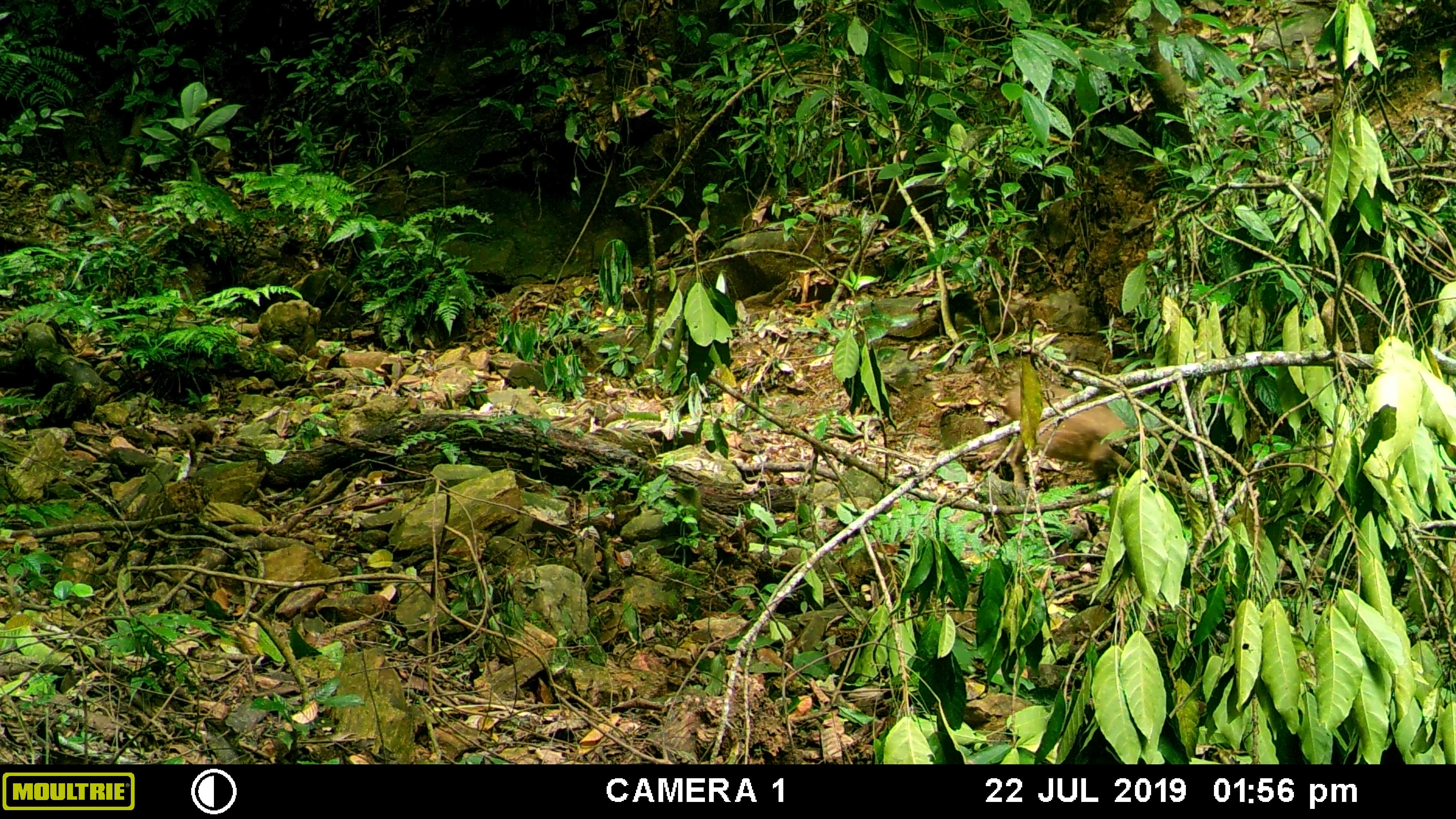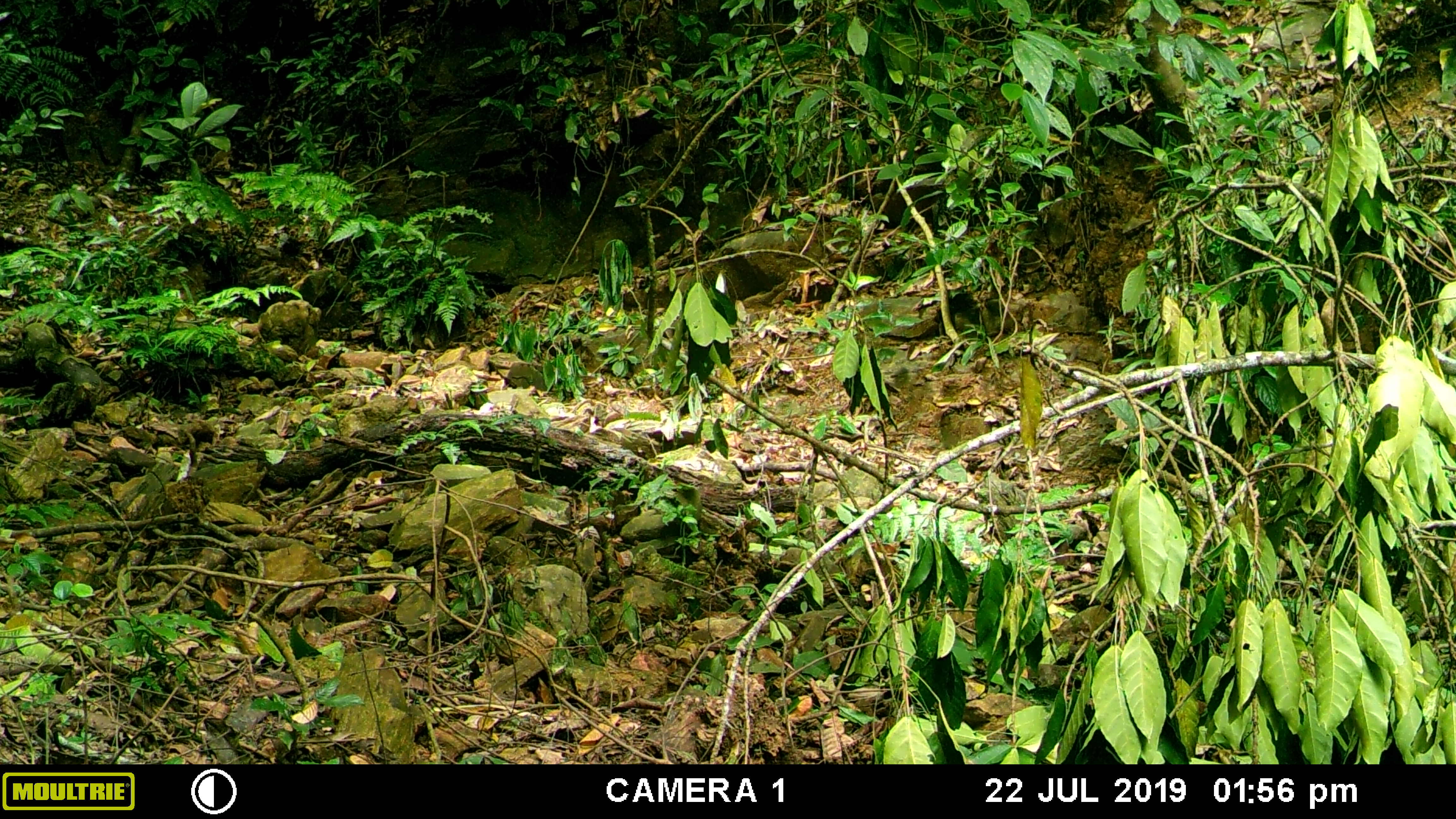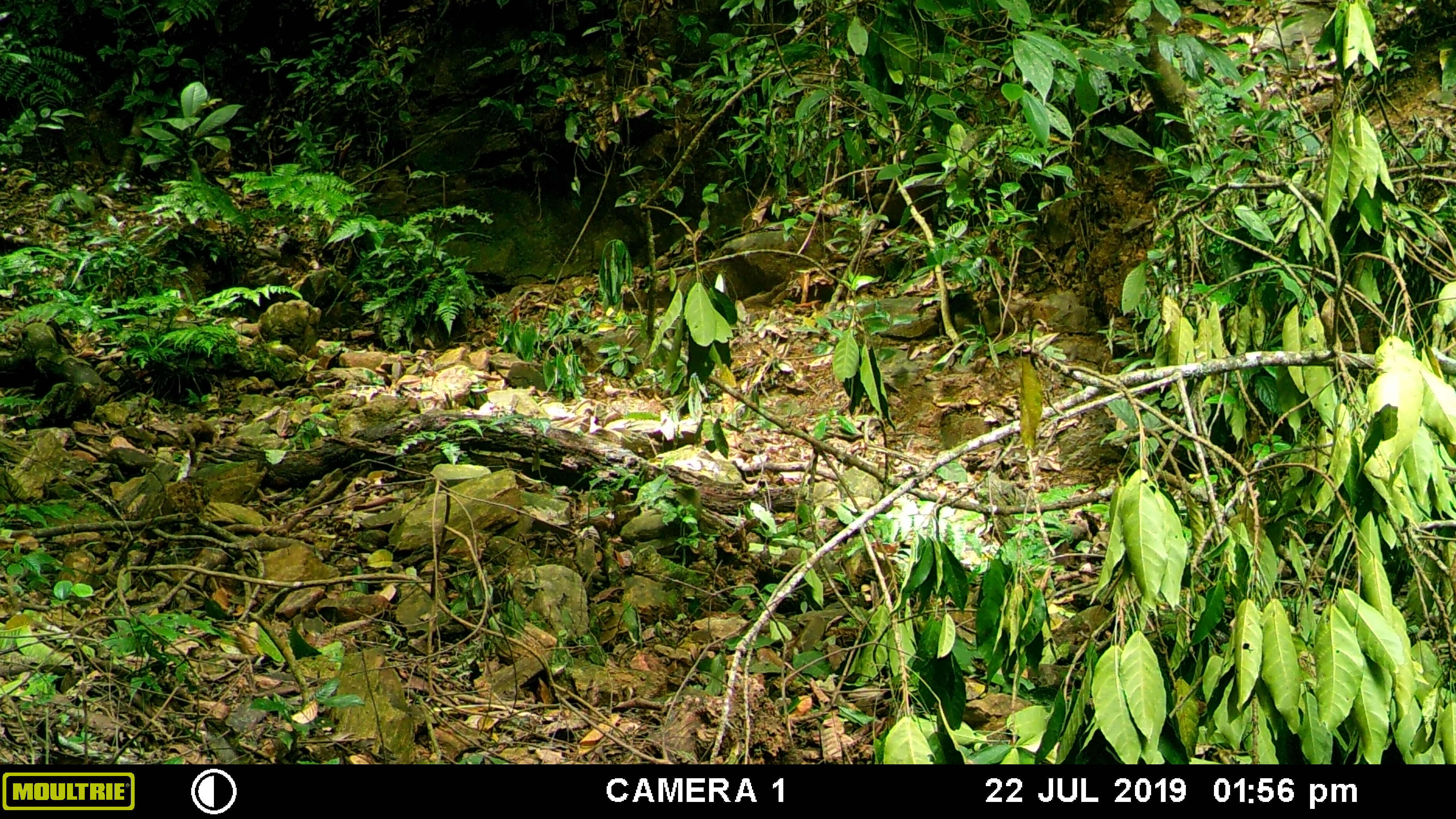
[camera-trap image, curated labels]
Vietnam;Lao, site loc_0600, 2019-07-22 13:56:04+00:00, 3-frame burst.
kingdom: Animalia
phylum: Chordata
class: Mammalia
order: Artiodactyla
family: Suidae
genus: Sus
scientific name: Sus scrofa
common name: eurasian wild pig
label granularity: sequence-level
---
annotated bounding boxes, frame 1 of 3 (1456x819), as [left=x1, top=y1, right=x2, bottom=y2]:
eurasian wild pig: [left=997, top=381, right=1130, bottom=492]